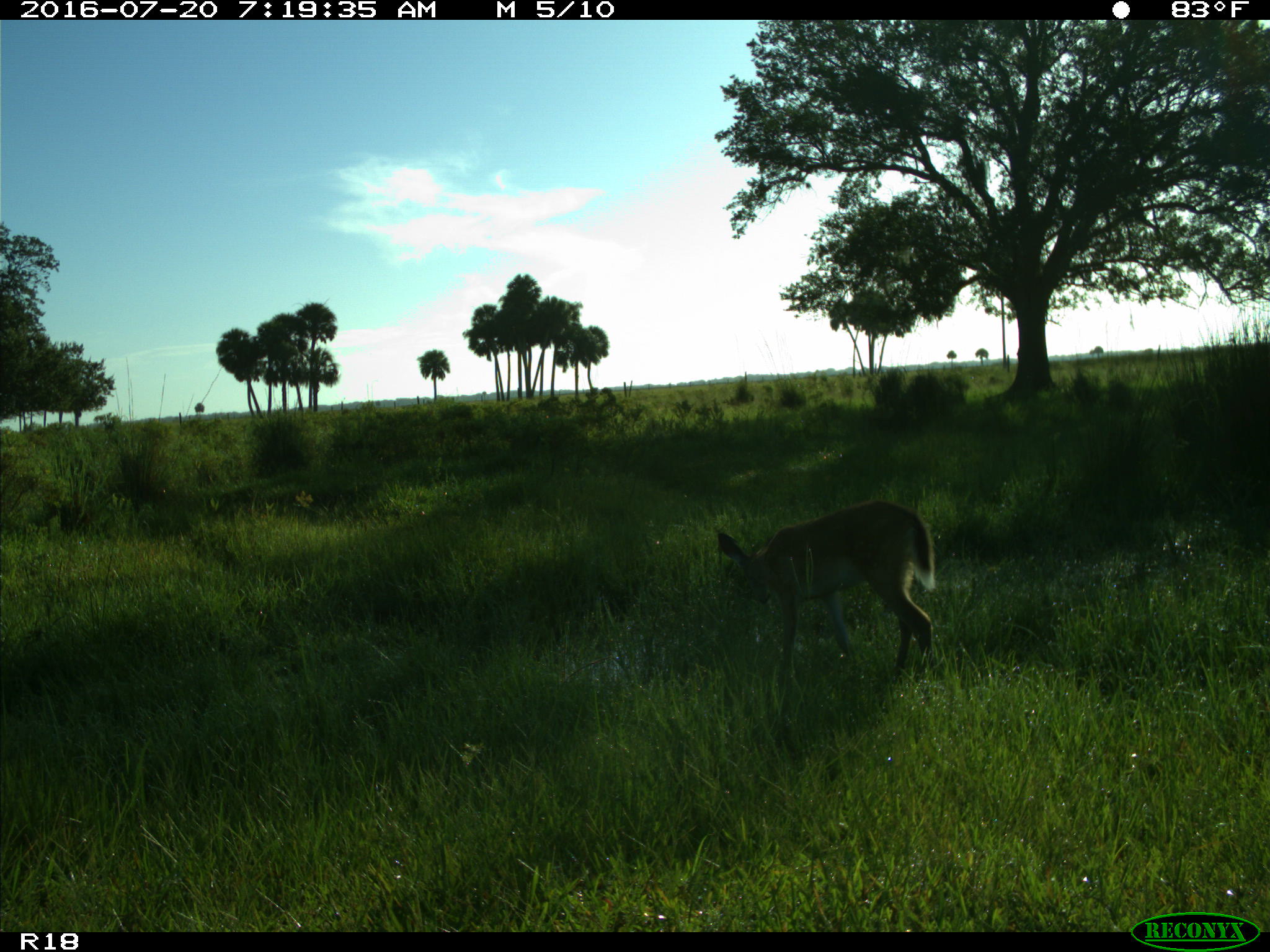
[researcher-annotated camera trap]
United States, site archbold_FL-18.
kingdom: Animalia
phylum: Chordata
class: Mammalia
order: Artiodactyla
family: Cervidae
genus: Odocoileus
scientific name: Odocoileus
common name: deer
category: unidentified deer